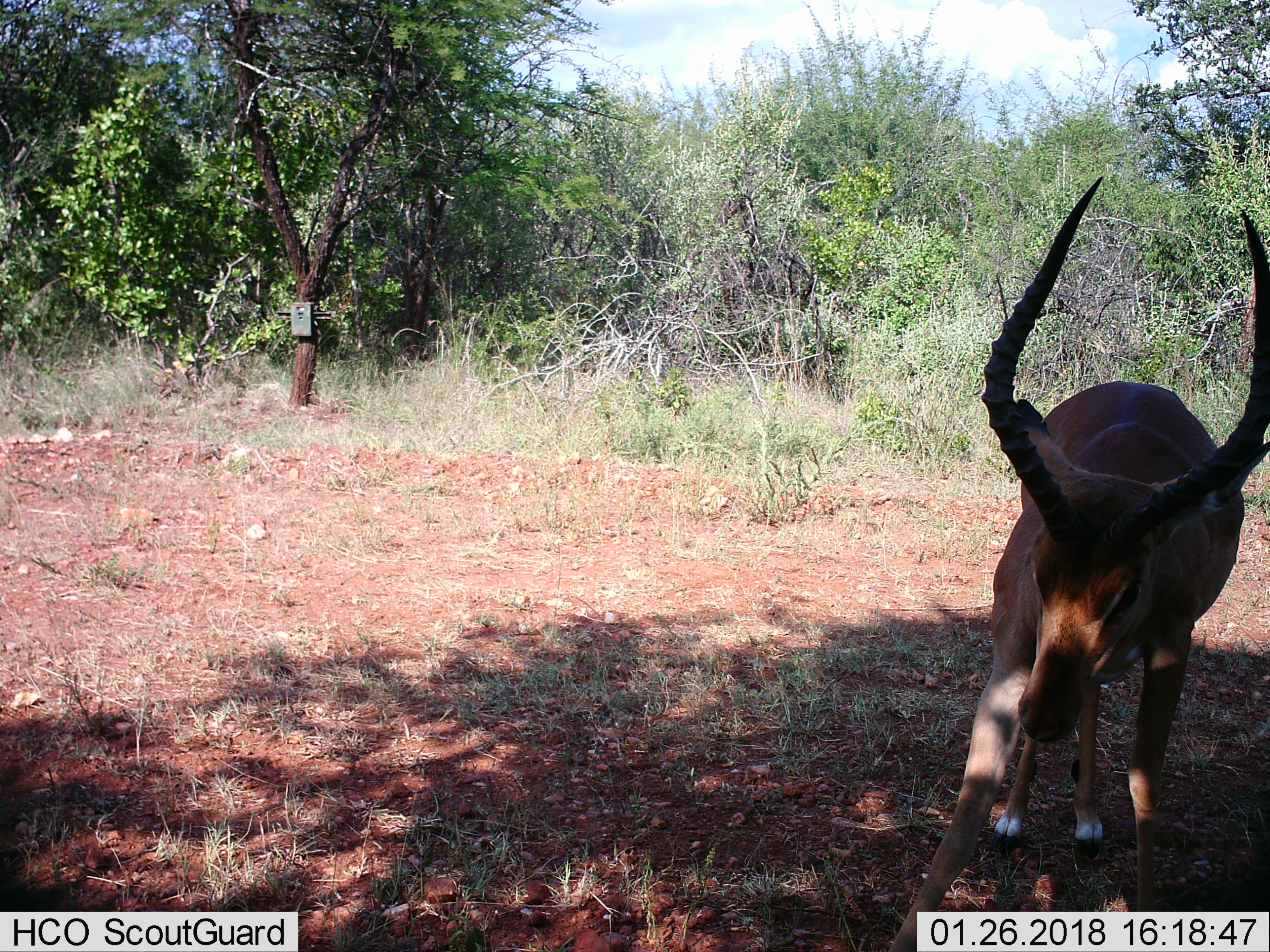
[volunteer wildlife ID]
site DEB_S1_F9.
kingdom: Animalia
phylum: Chordata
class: Mammalia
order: Artiodactyla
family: Bovidae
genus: Aepyceros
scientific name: Aepyceros melampus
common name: impala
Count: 1.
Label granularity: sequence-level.